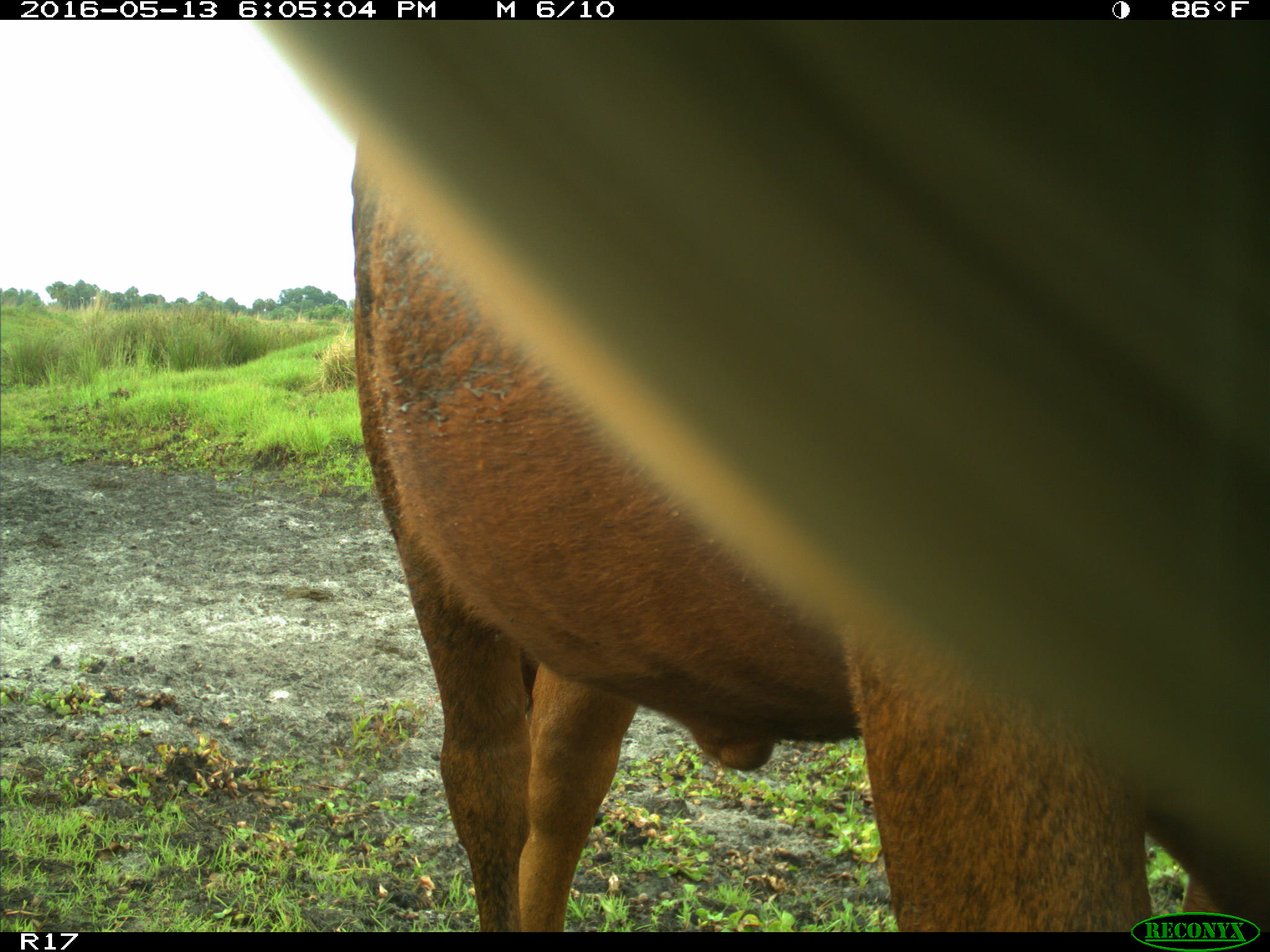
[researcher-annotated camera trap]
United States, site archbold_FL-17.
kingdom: Animalia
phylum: Chordata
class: Mammalia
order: Artiodactyla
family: Bovidae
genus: Bos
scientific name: Bos taurus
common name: domestic cow